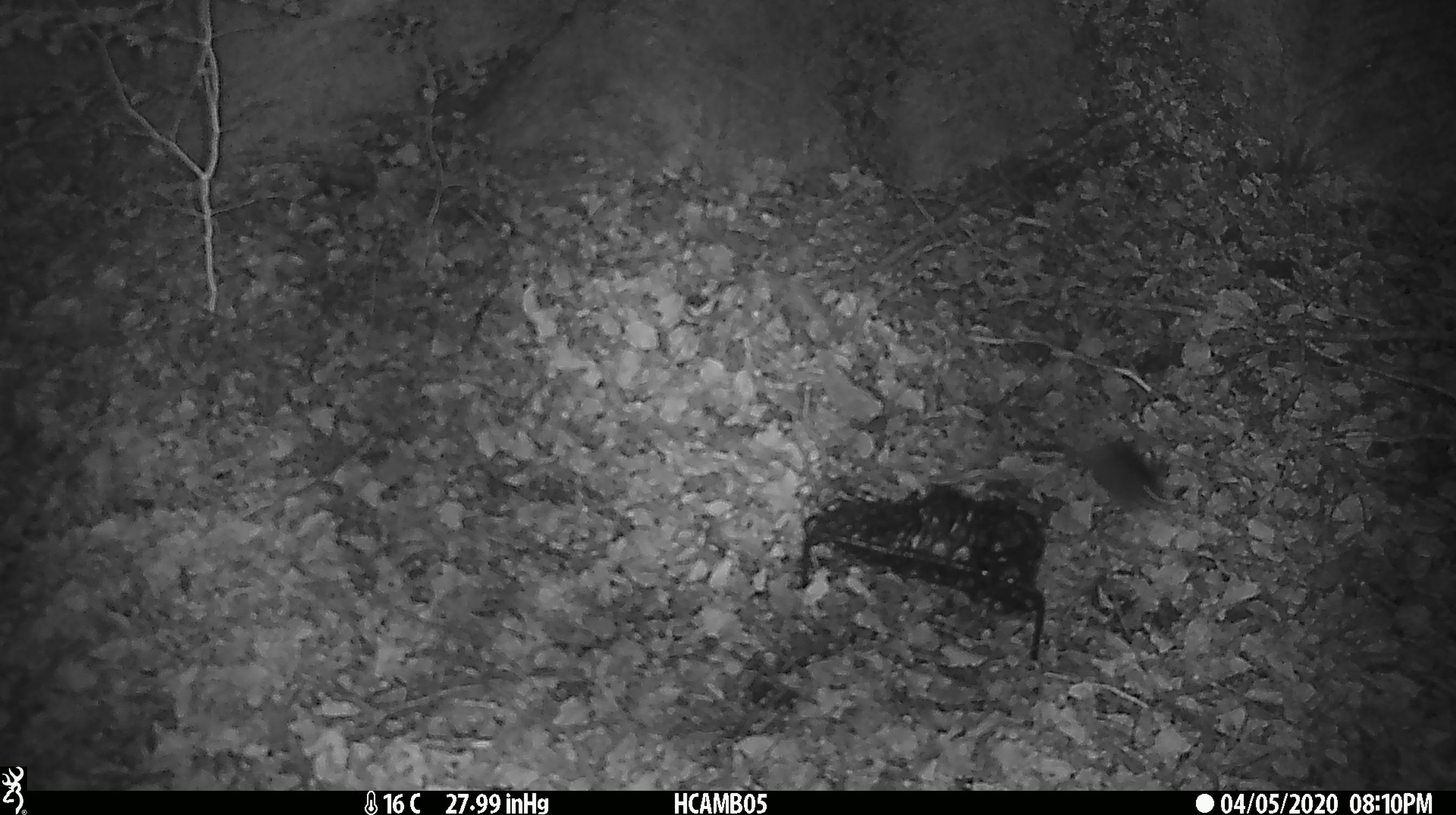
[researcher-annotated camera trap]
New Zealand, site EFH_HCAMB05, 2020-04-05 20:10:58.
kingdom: Animalia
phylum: Chordata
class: Mammalia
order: Rodentia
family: Muridae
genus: Mus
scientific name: Mus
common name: mouse